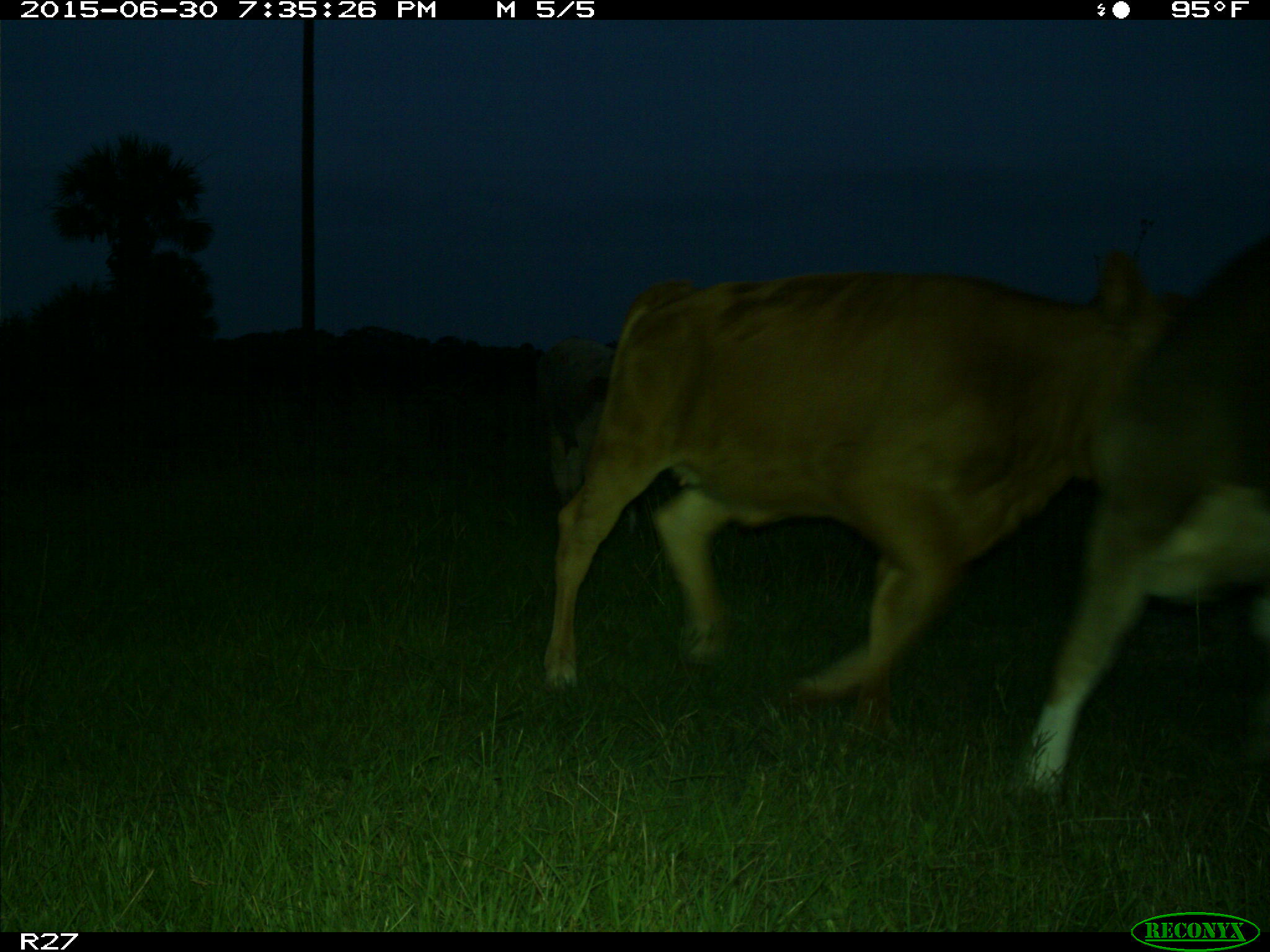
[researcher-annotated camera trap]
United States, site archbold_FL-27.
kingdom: Animalia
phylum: Chordata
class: Mammalia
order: Artiodactyla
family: Bovidae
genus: Bos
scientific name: Bos taurus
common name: domestic cow